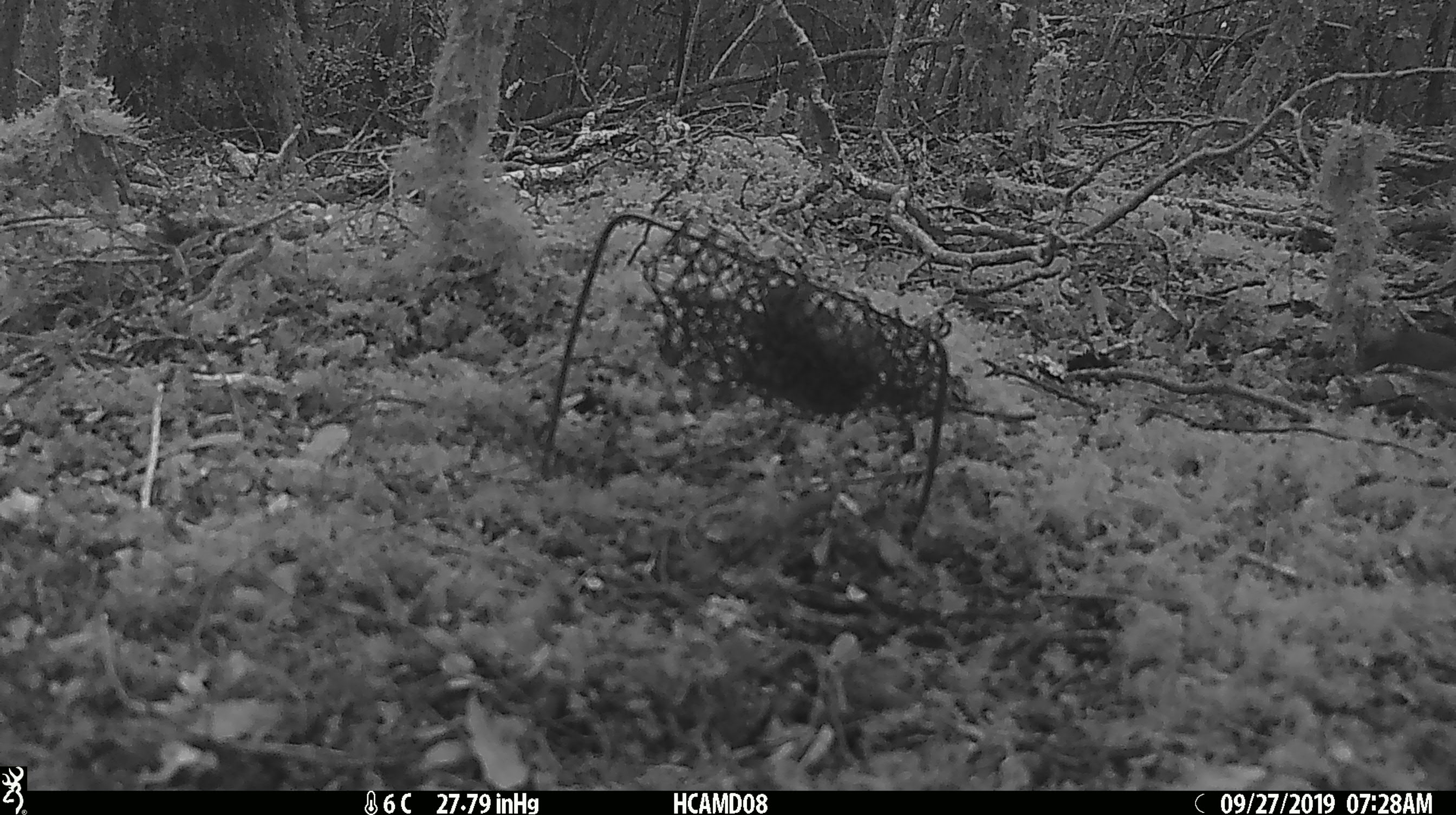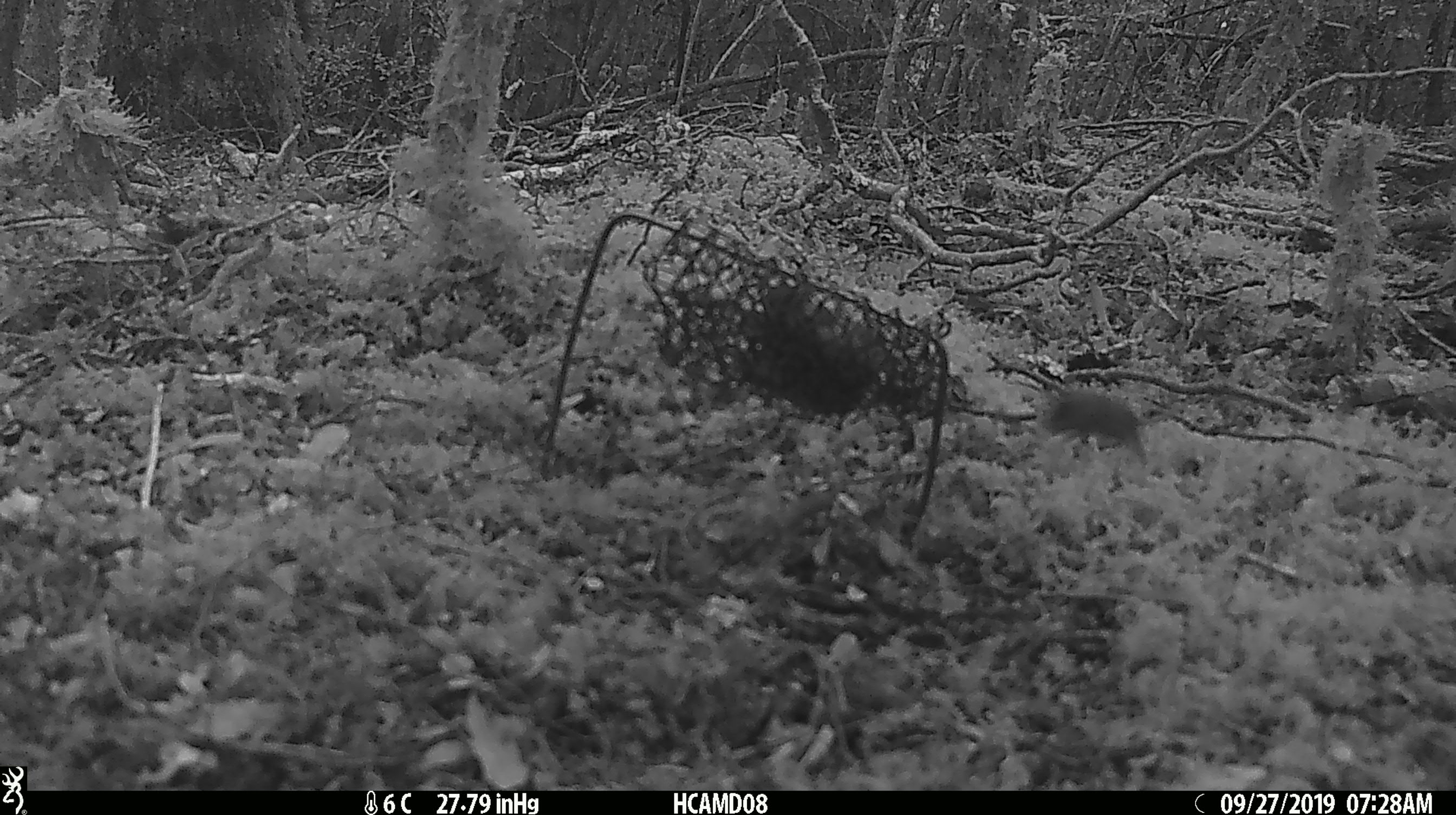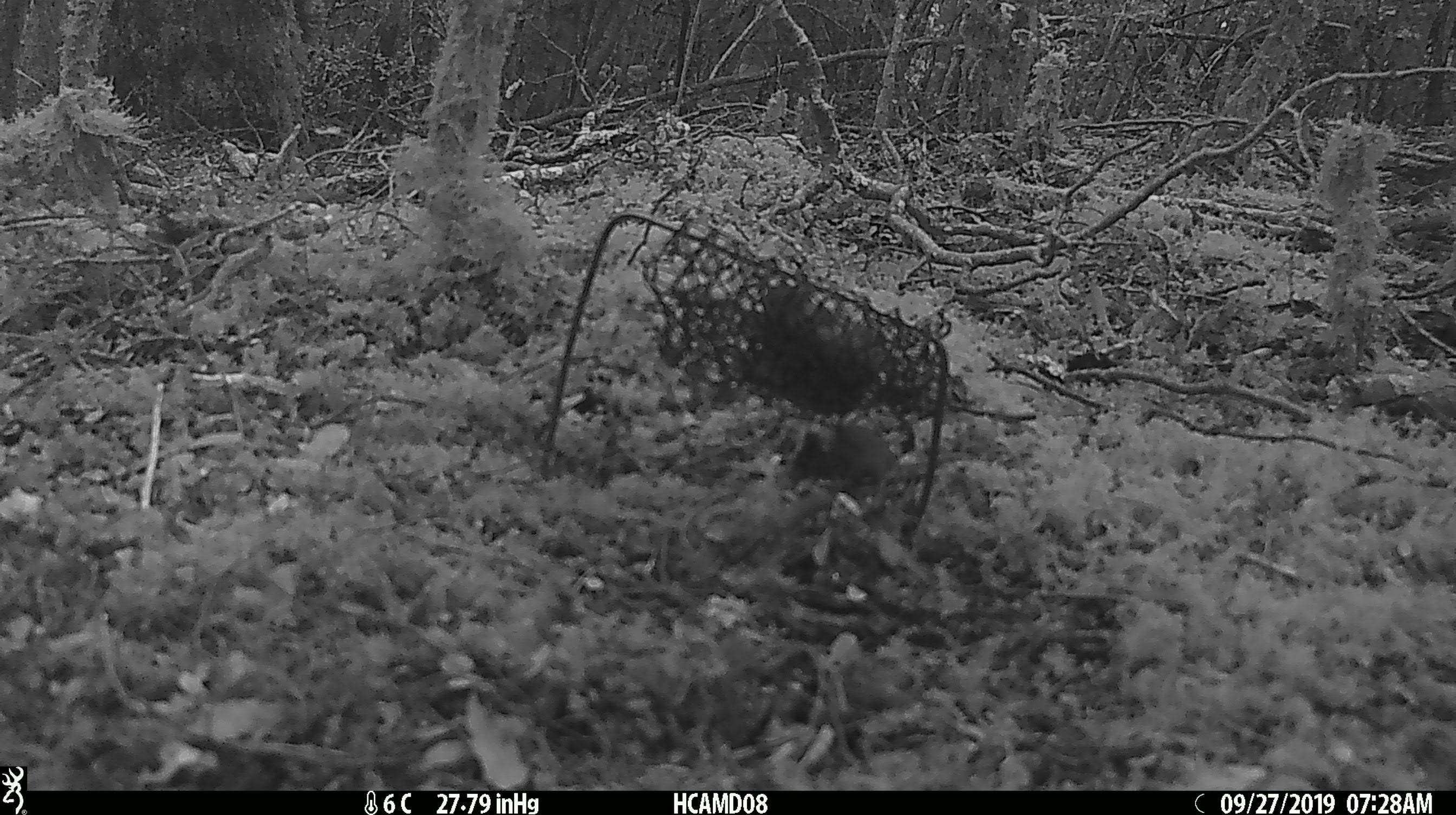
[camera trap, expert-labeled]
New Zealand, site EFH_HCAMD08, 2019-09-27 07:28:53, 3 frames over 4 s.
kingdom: Animalia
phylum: Chordata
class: Mammalia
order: Rodentia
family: Muridae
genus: Mus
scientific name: Mus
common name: mouse